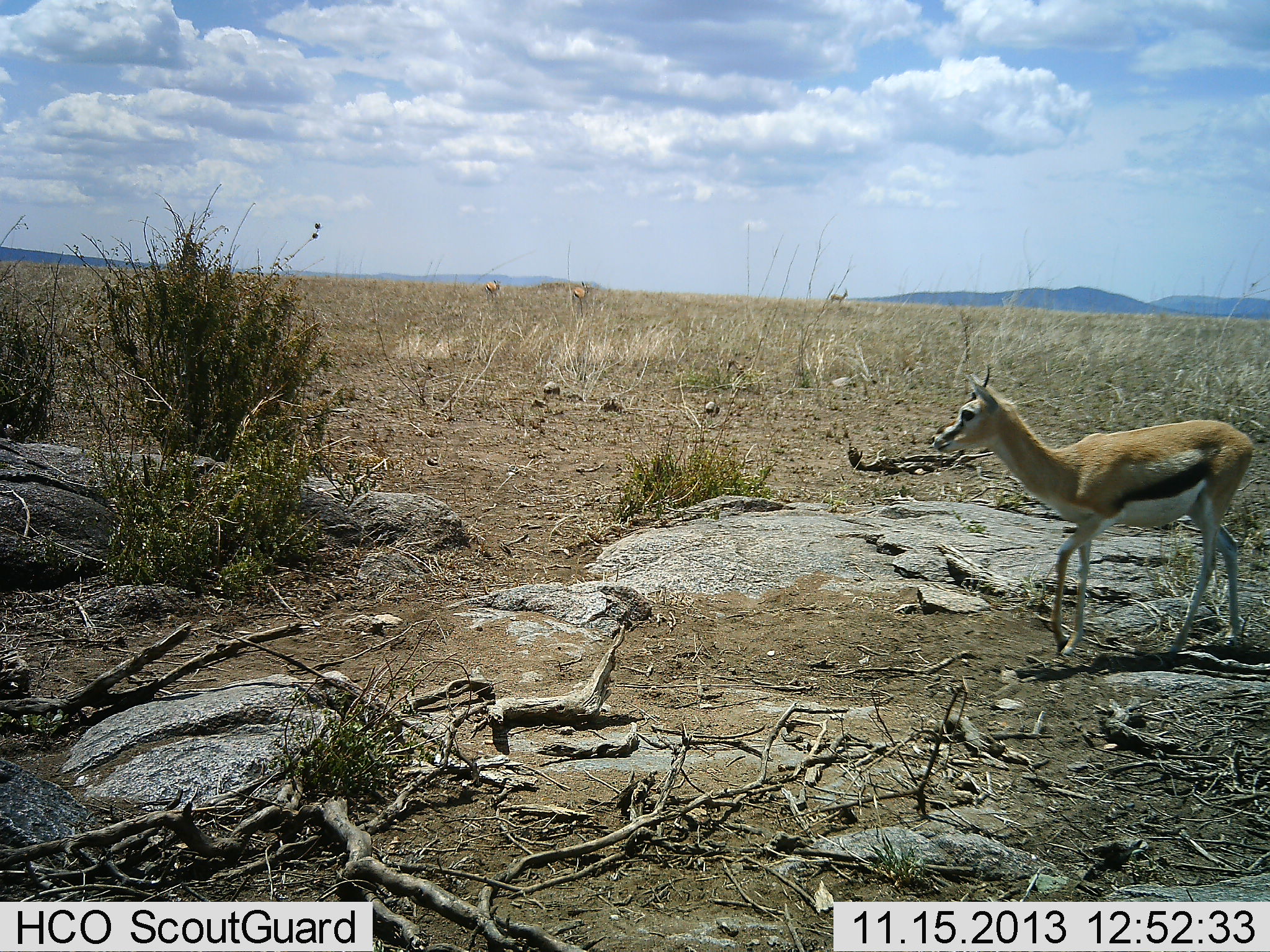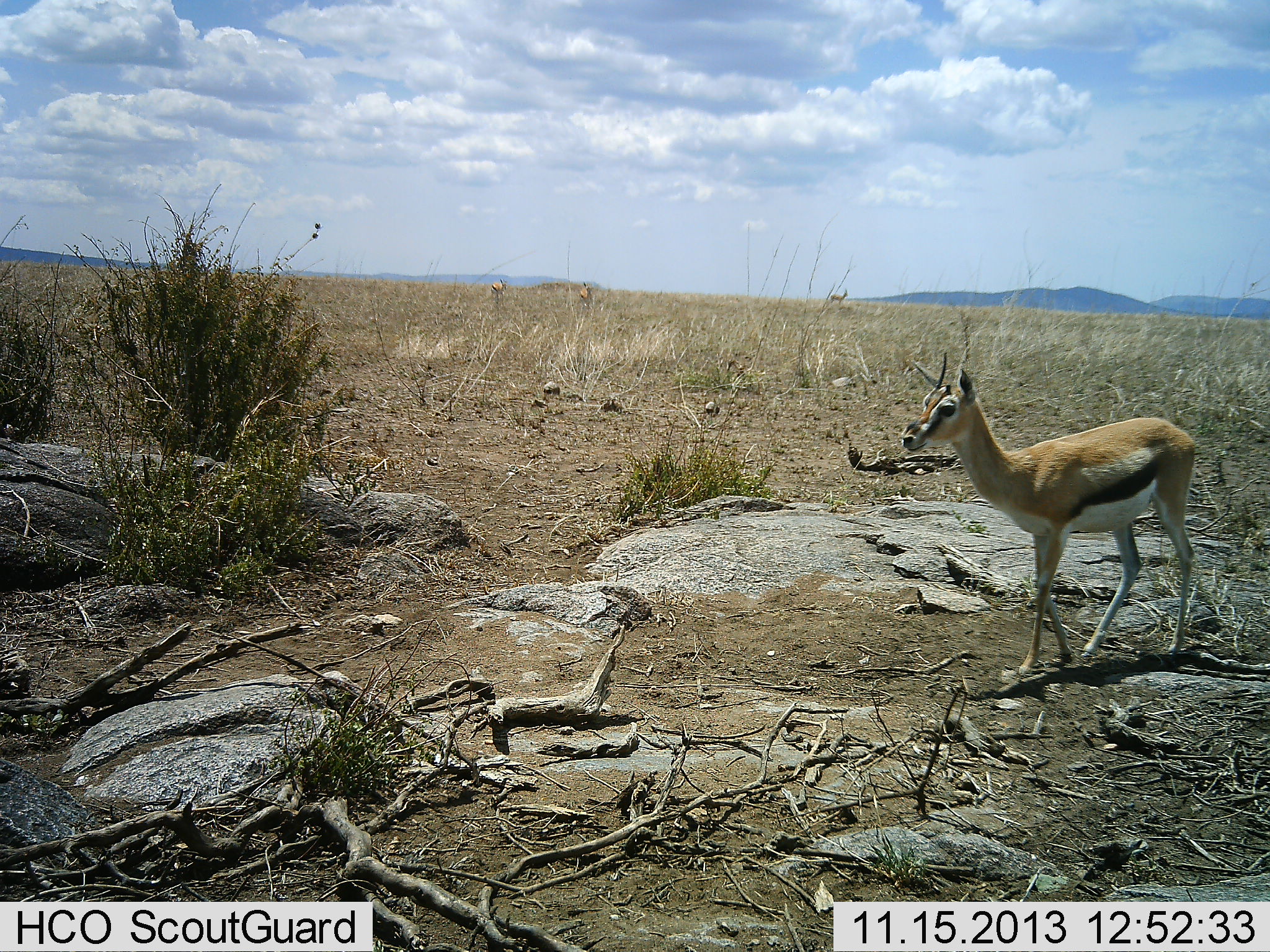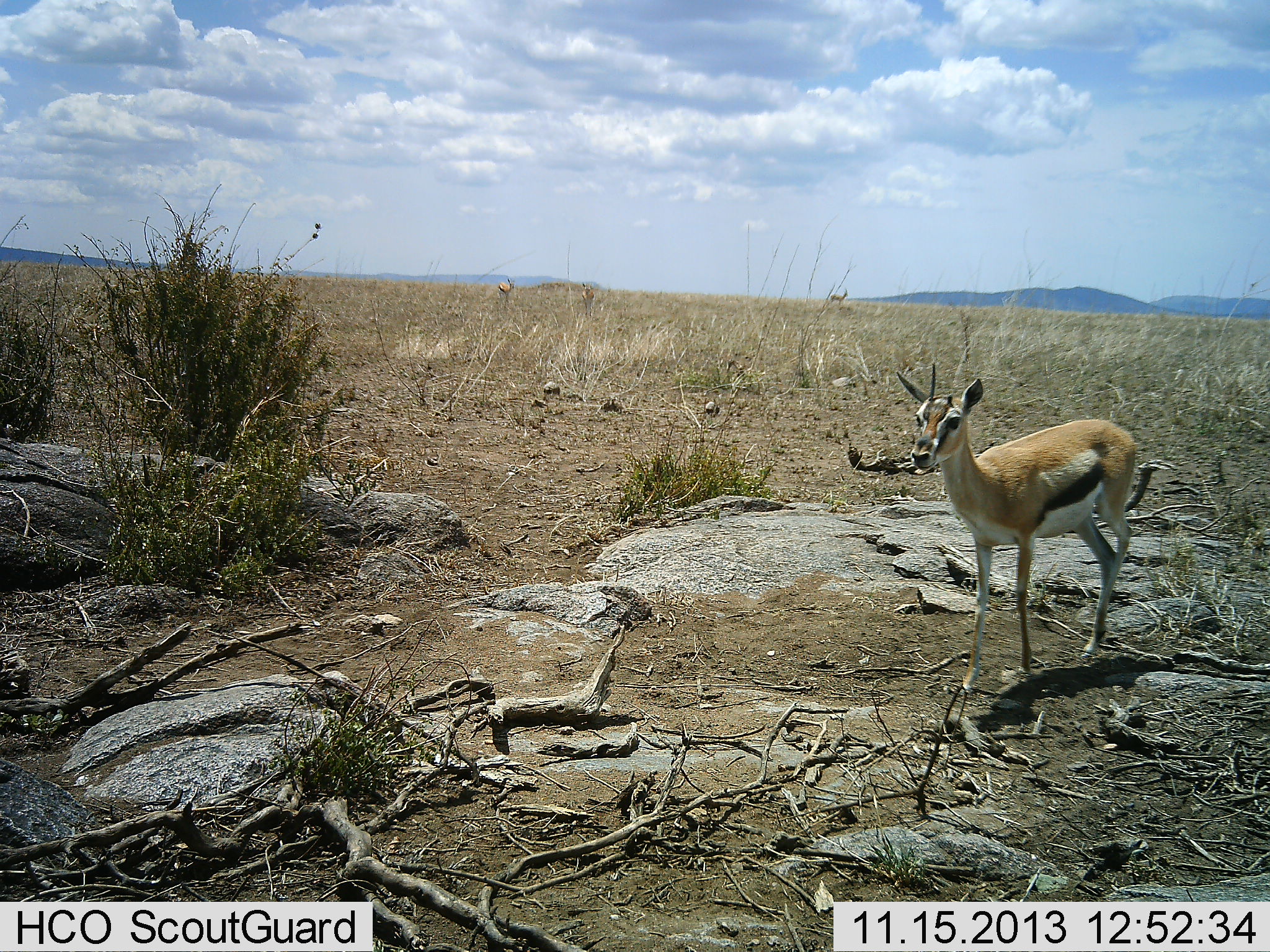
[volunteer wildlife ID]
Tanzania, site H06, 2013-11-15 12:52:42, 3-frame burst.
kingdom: Animalia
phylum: Chordata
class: Mammalia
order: Artiodactyla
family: Bovidae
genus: Eudorcas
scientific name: Eudorcas thomsonii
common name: thomson's gazelle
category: gazellethomsons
Gazellethomsons (thomson's gazelle) (Eudorcas thomsonii), count 4. Behavior (volunteer vote fractions): standing 50%, resting 0%, moving 90%, interacting 0%. Young present (vote fraction): 10%. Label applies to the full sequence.